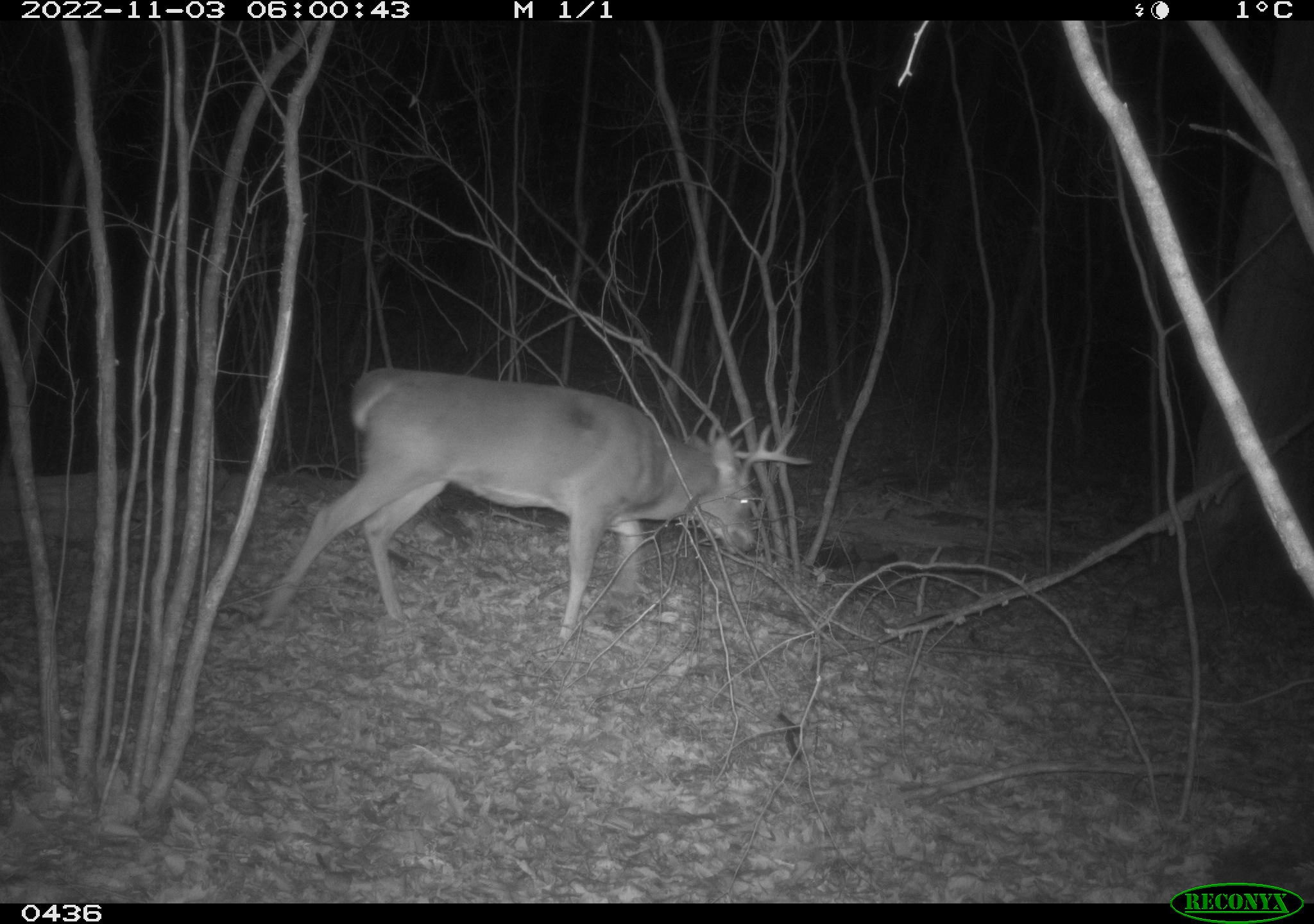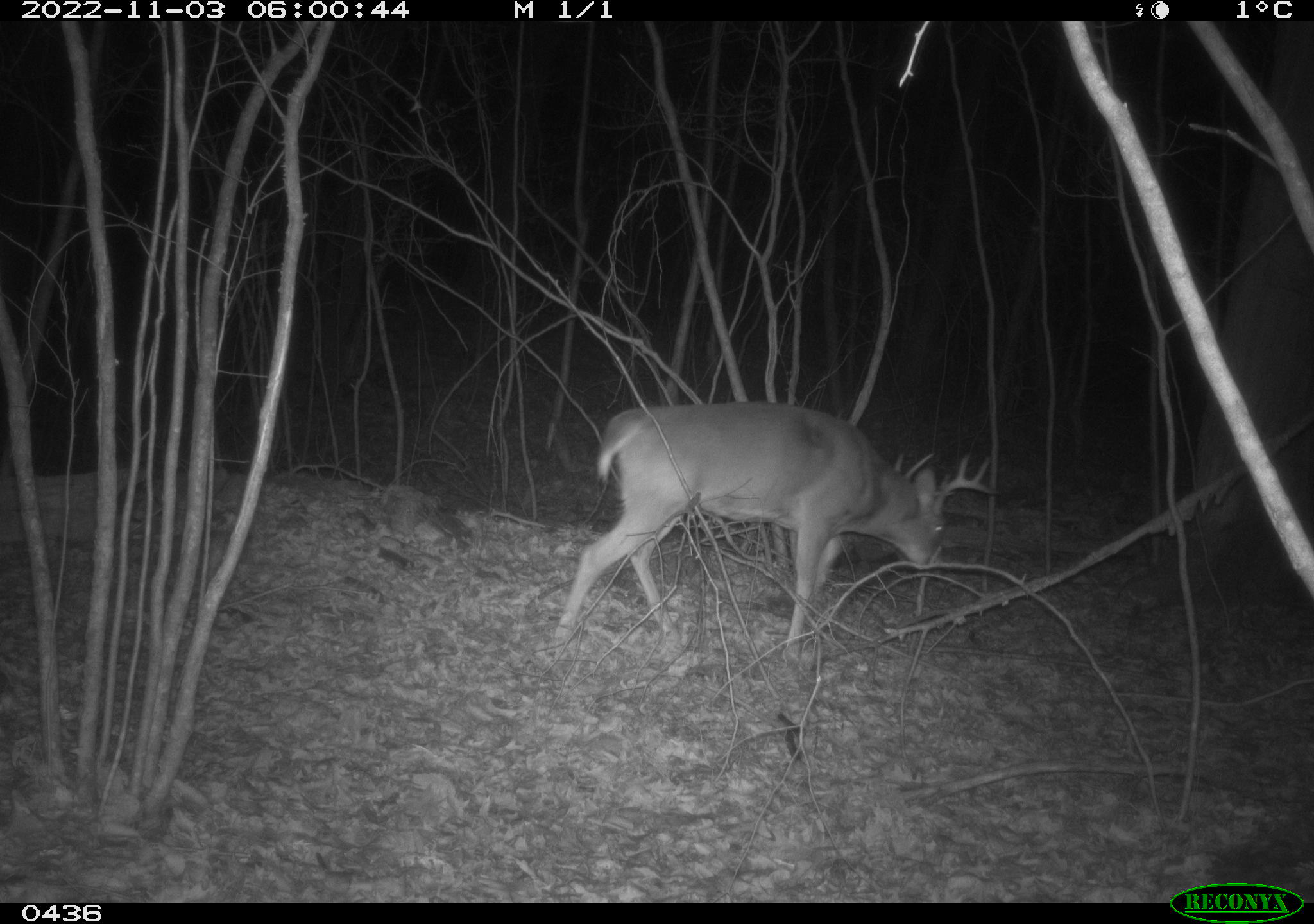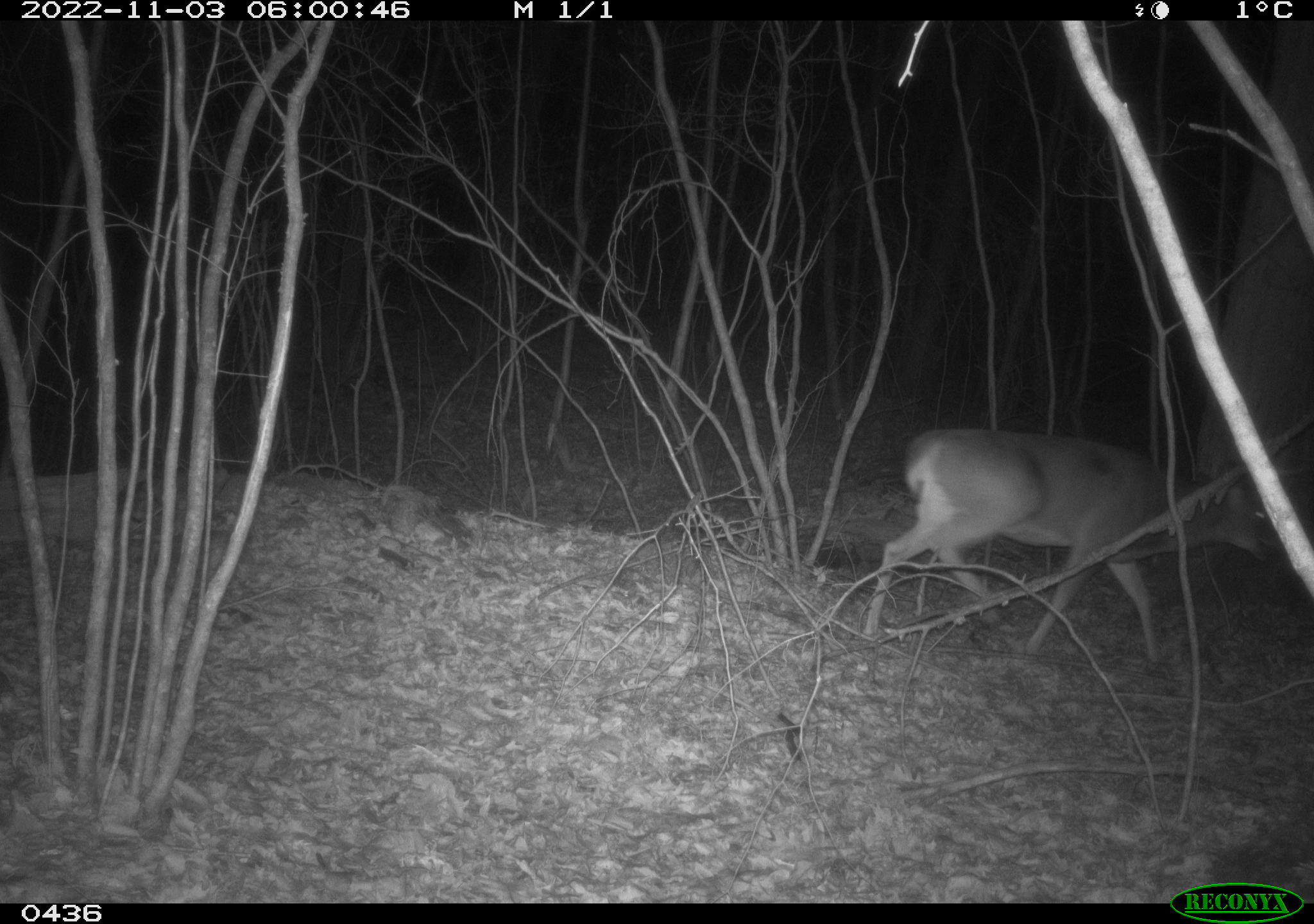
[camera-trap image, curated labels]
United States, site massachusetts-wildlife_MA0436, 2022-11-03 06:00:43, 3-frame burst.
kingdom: Animalia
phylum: Chordata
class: Mammalia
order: Artiodactyla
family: Cervidae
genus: Odocoileus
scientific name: Odocoileus virginianus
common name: white-tailed deer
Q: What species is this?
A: White-tailed deer (Odocoileus virginianus).